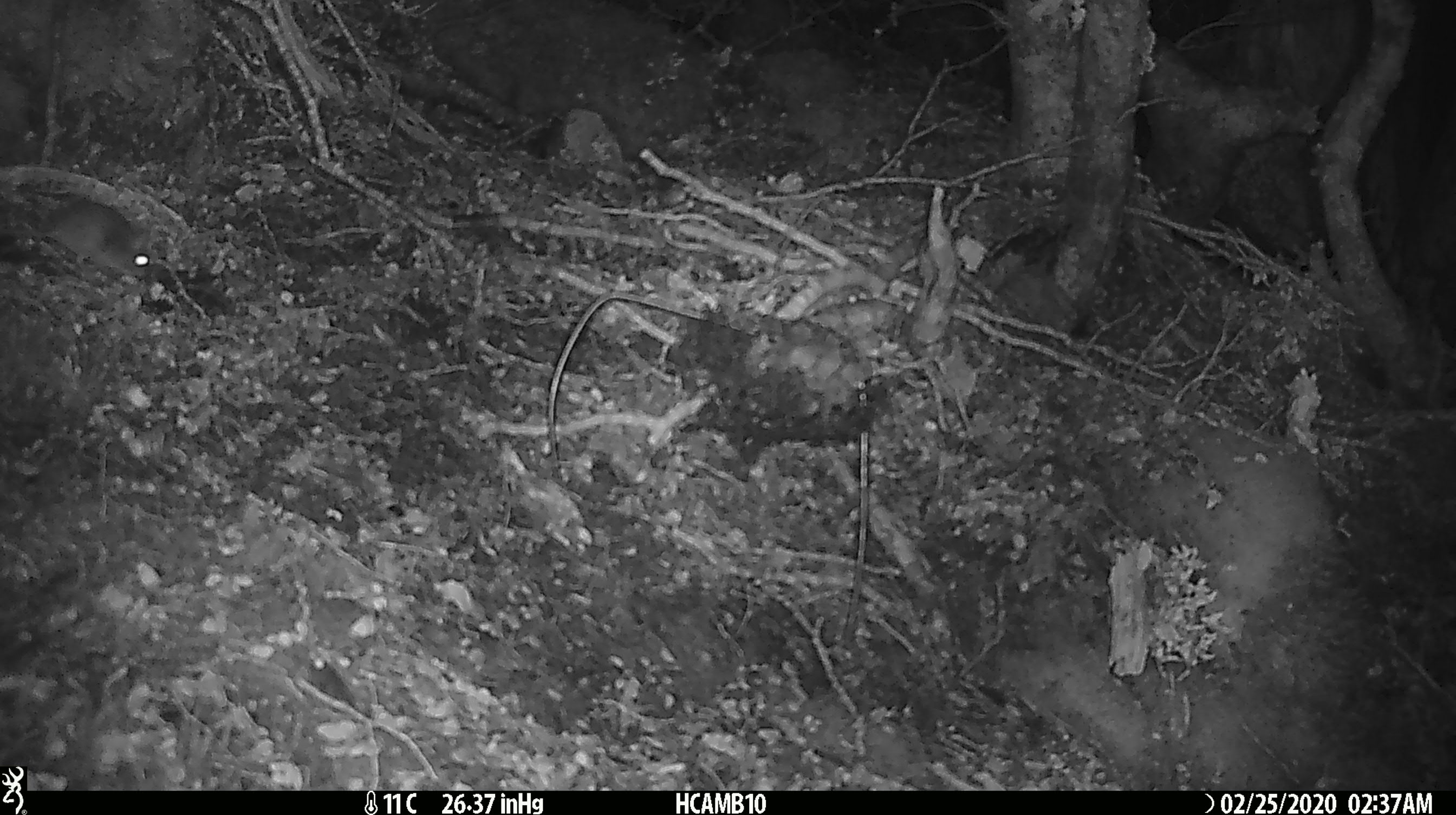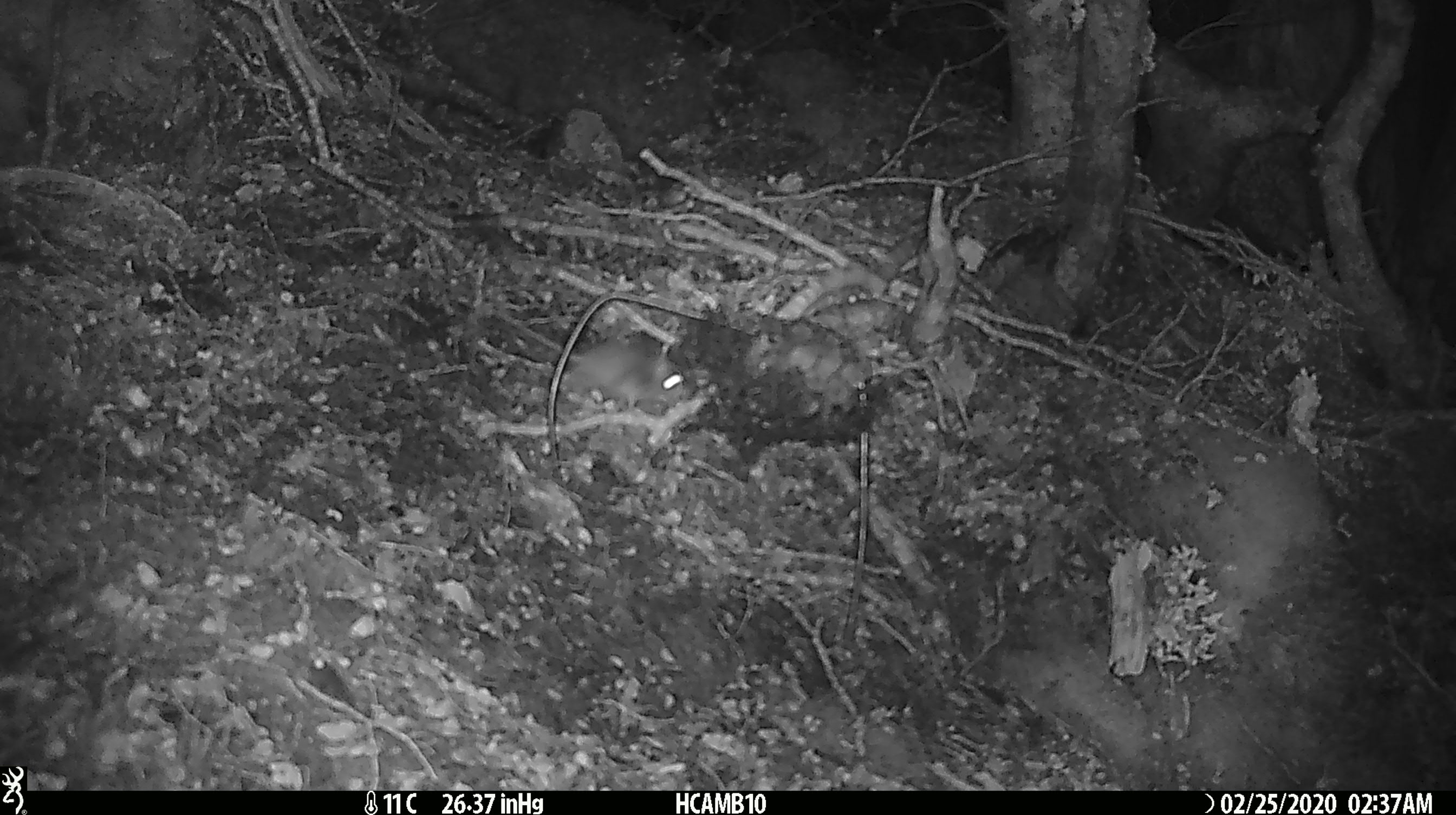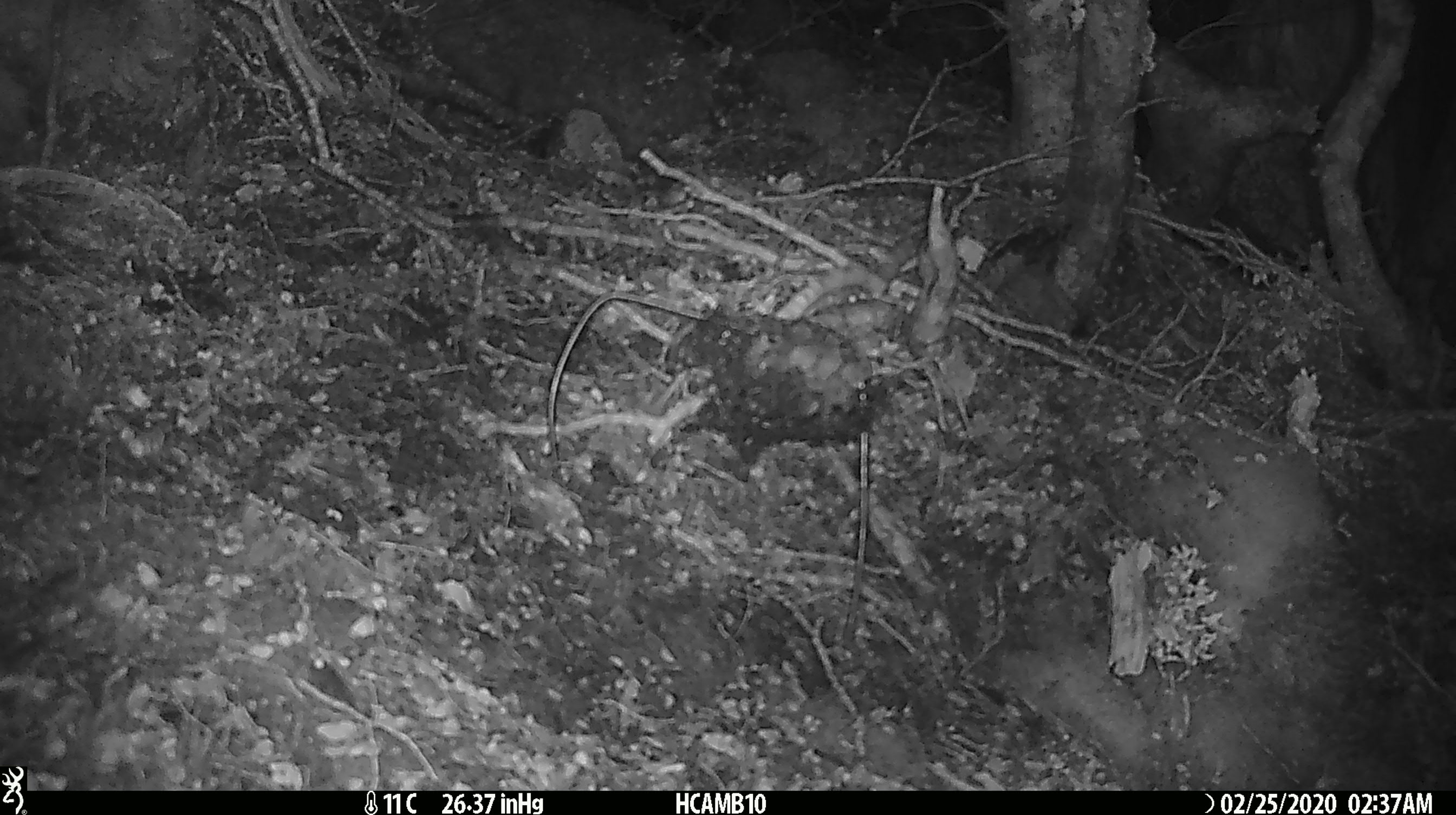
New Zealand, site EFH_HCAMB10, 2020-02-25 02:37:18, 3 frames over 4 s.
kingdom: Animalia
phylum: Chordata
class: Mammalia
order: Rodentia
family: Muridae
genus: Mus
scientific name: Mus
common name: mouse